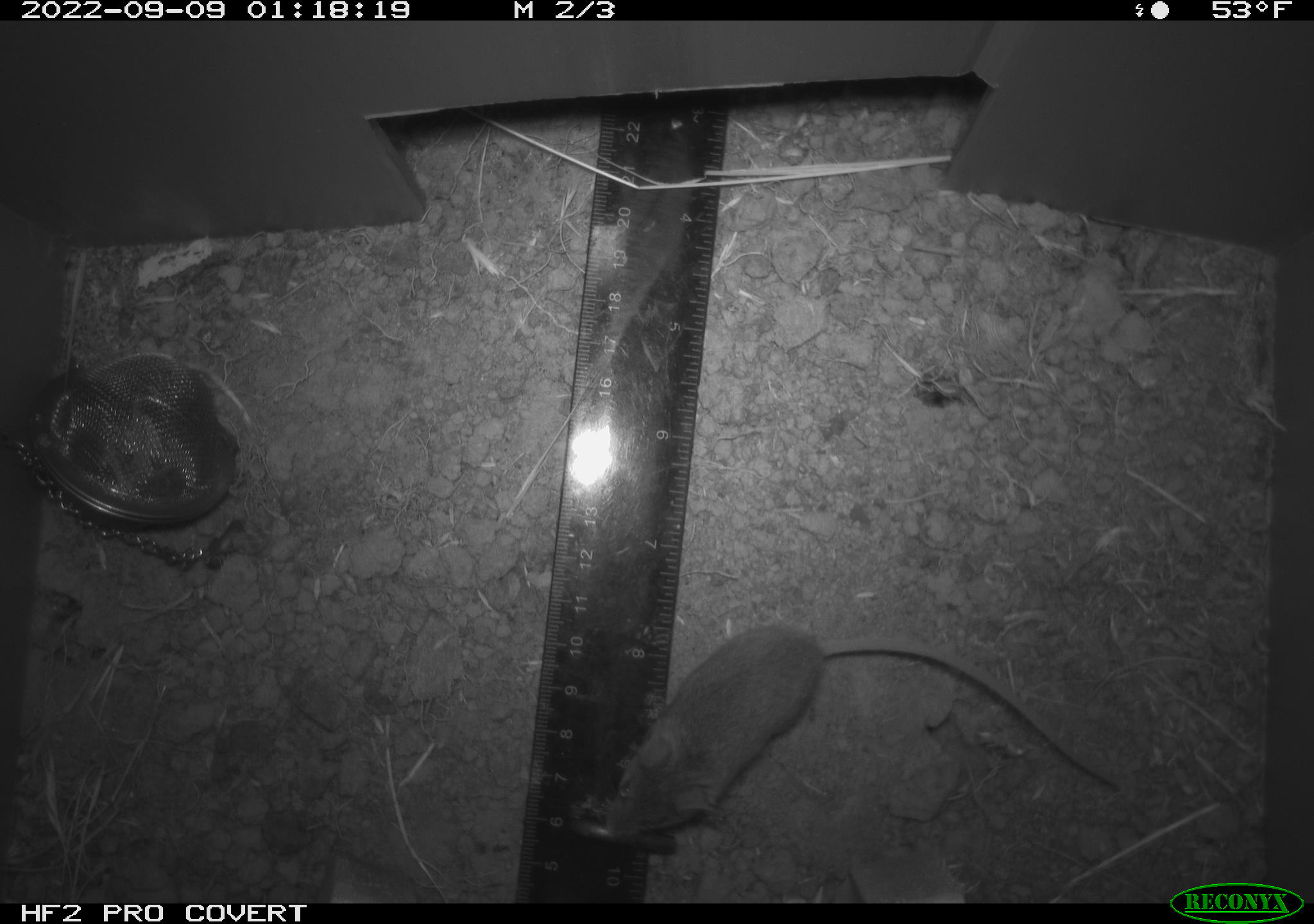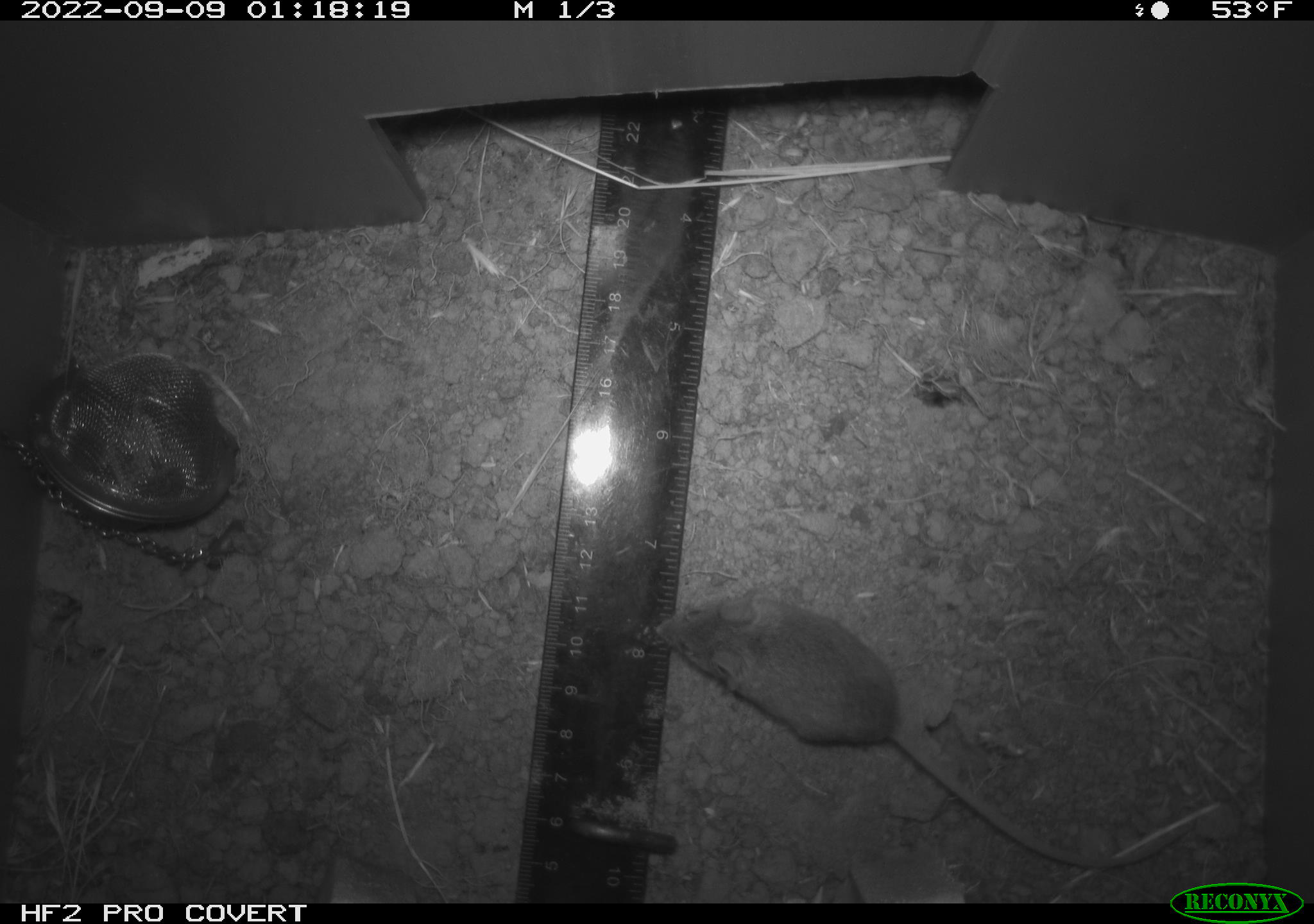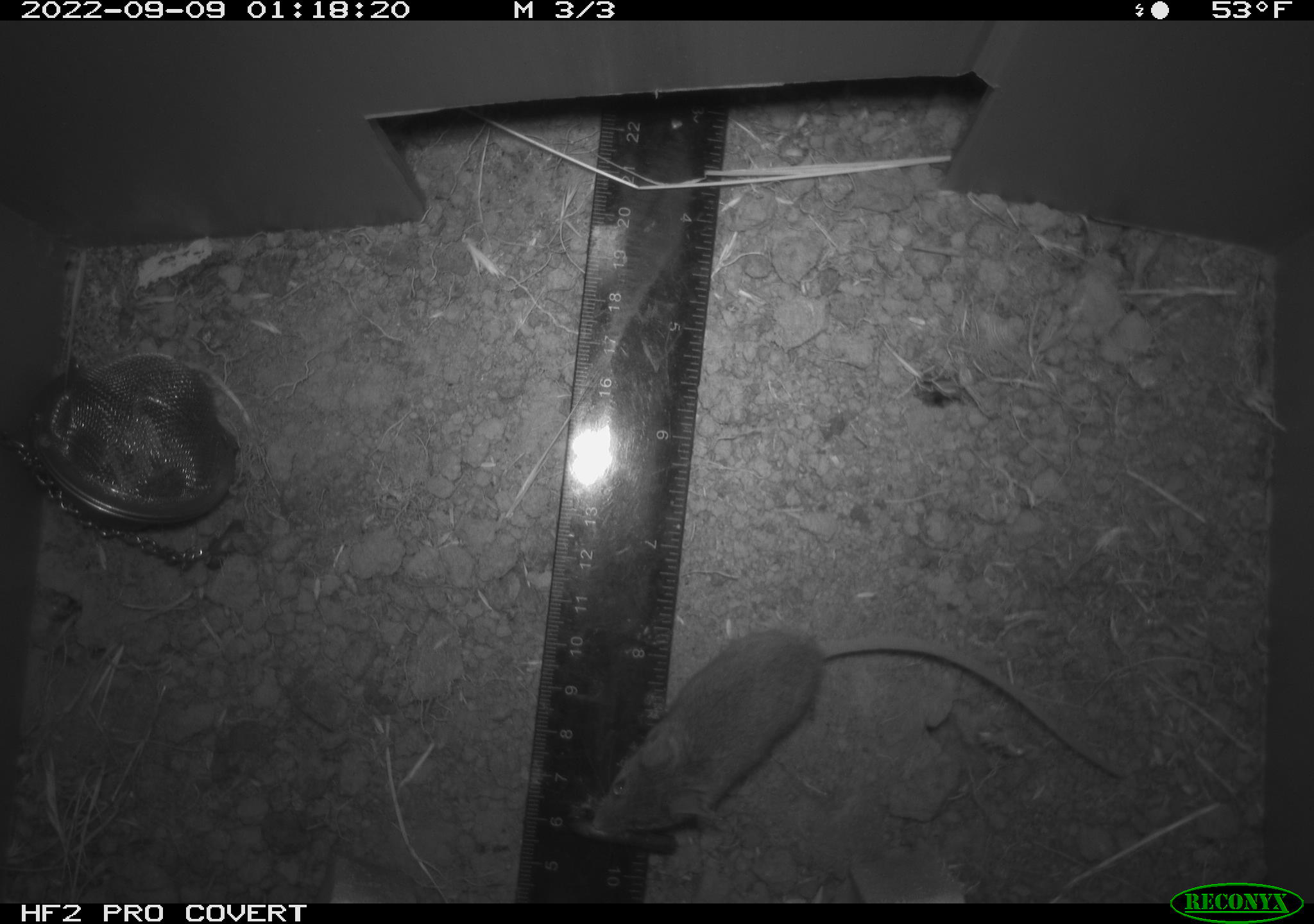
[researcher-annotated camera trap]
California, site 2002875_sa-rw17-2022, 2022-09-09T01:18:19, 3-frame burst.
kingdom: Animalia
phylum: Chordata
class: Mammalia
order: Rodentia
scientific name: Rodentia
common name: mouse species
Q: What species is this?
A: Mouse species (Rodentia).